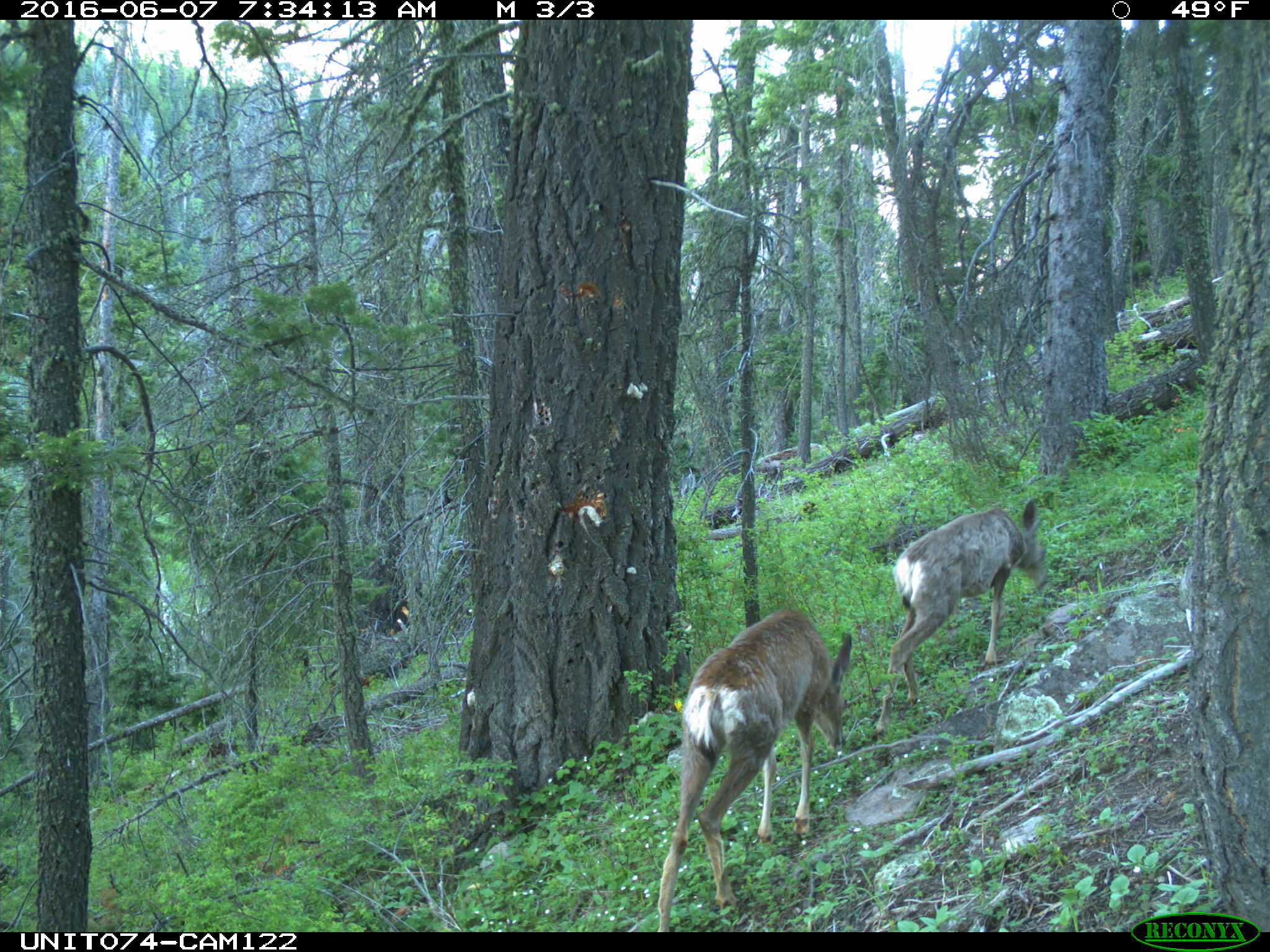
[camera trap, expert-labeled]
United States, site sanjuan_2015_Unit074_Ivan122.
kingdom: Animalia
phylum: Chordata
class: Mammalia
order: Artiodactyla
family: Cervidae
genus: Odocoileus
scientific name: Odocoileus hemionus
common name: mule deer